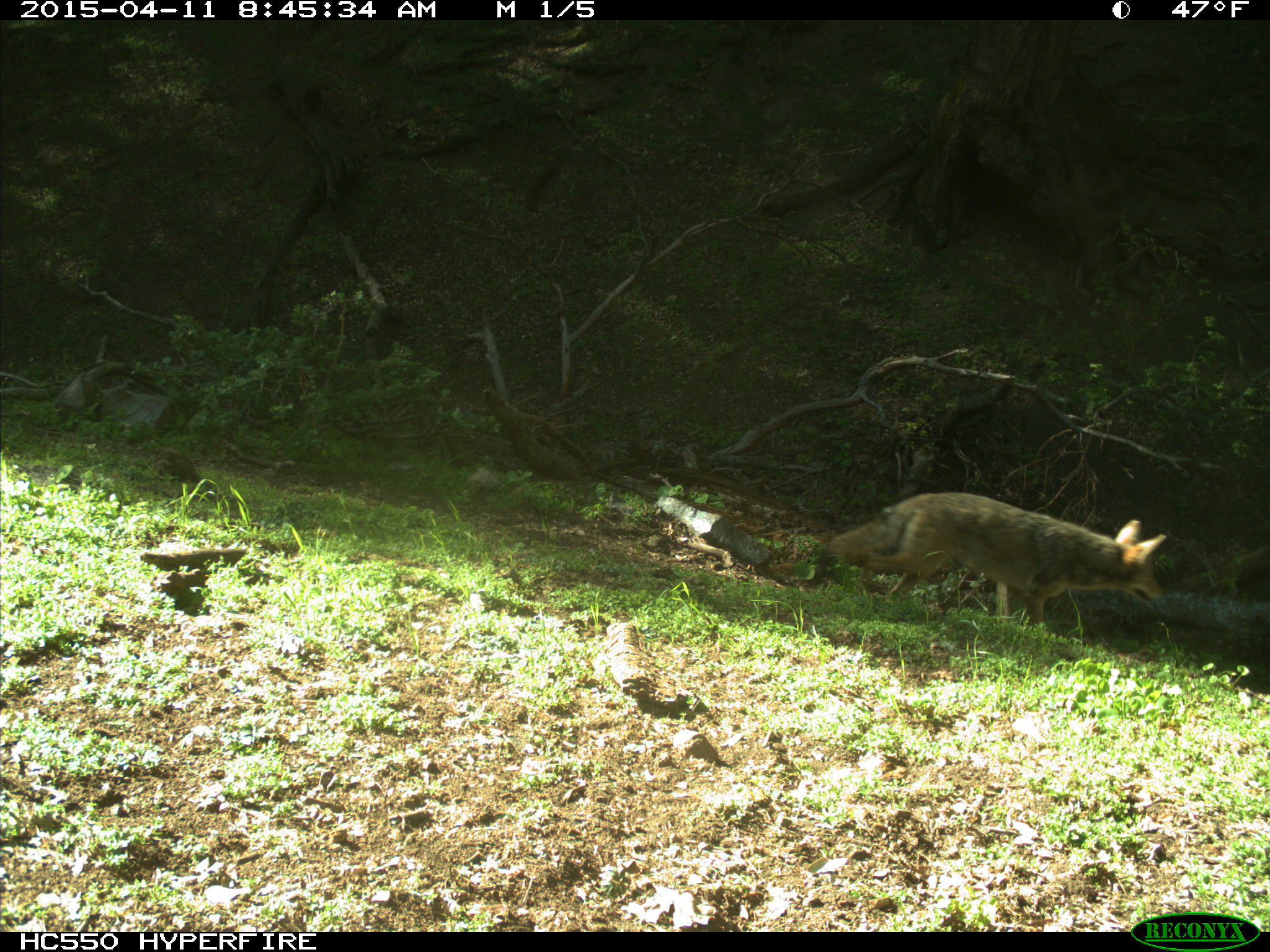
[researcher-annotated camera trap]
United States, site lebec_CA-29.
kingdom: Animalia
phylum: Chordata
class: Mammalia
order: Carnivora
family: Canidae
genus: Canis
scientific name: Canis latrans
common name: coyote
Canis latrans (coyote).